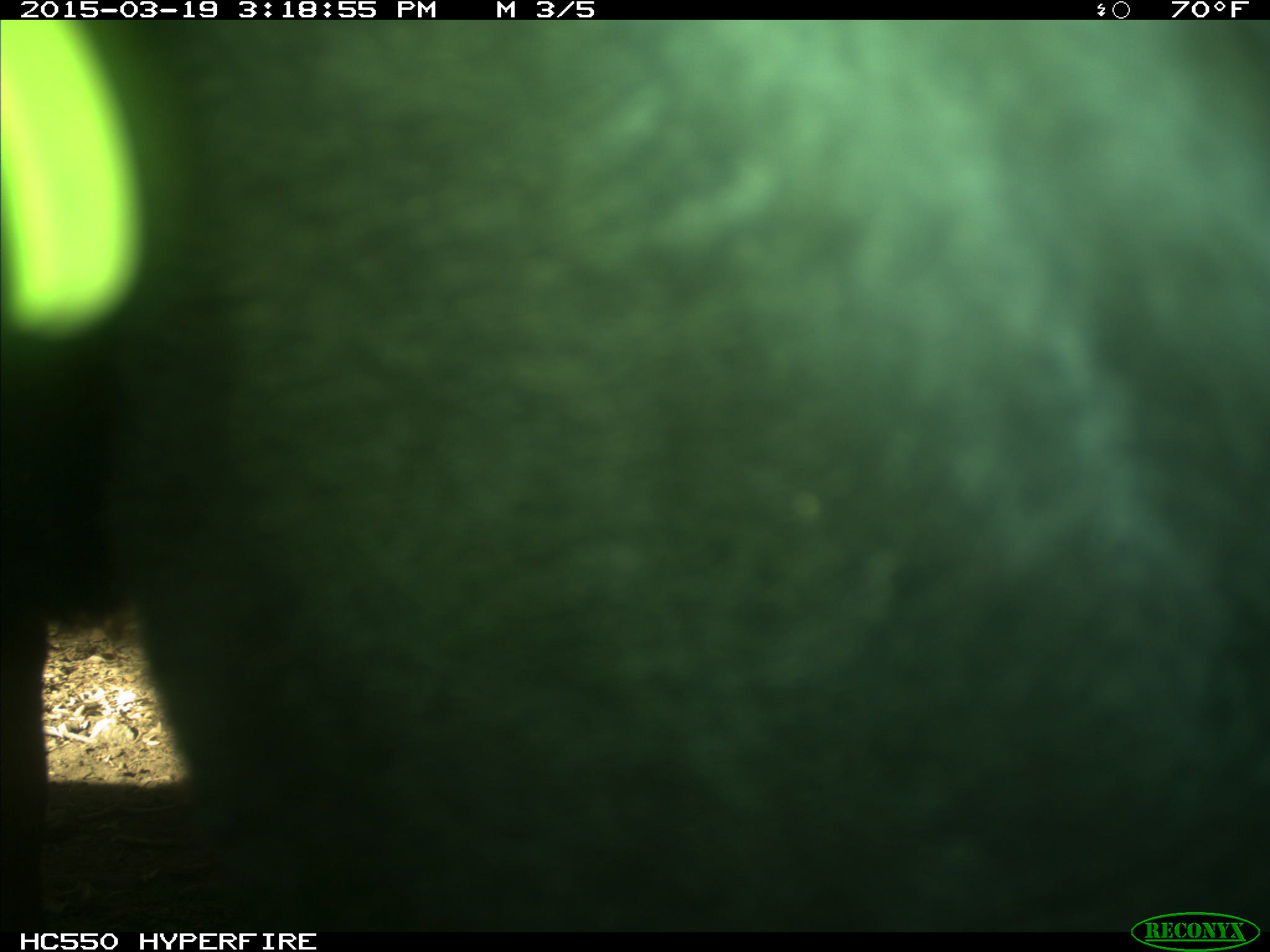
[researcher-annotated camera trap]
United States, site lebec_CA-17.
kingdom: Animalia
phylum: Chordata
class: Mammalia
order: Artiodactyla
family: Bovidae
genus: Bos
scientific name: Bos taurus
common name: domestic cow